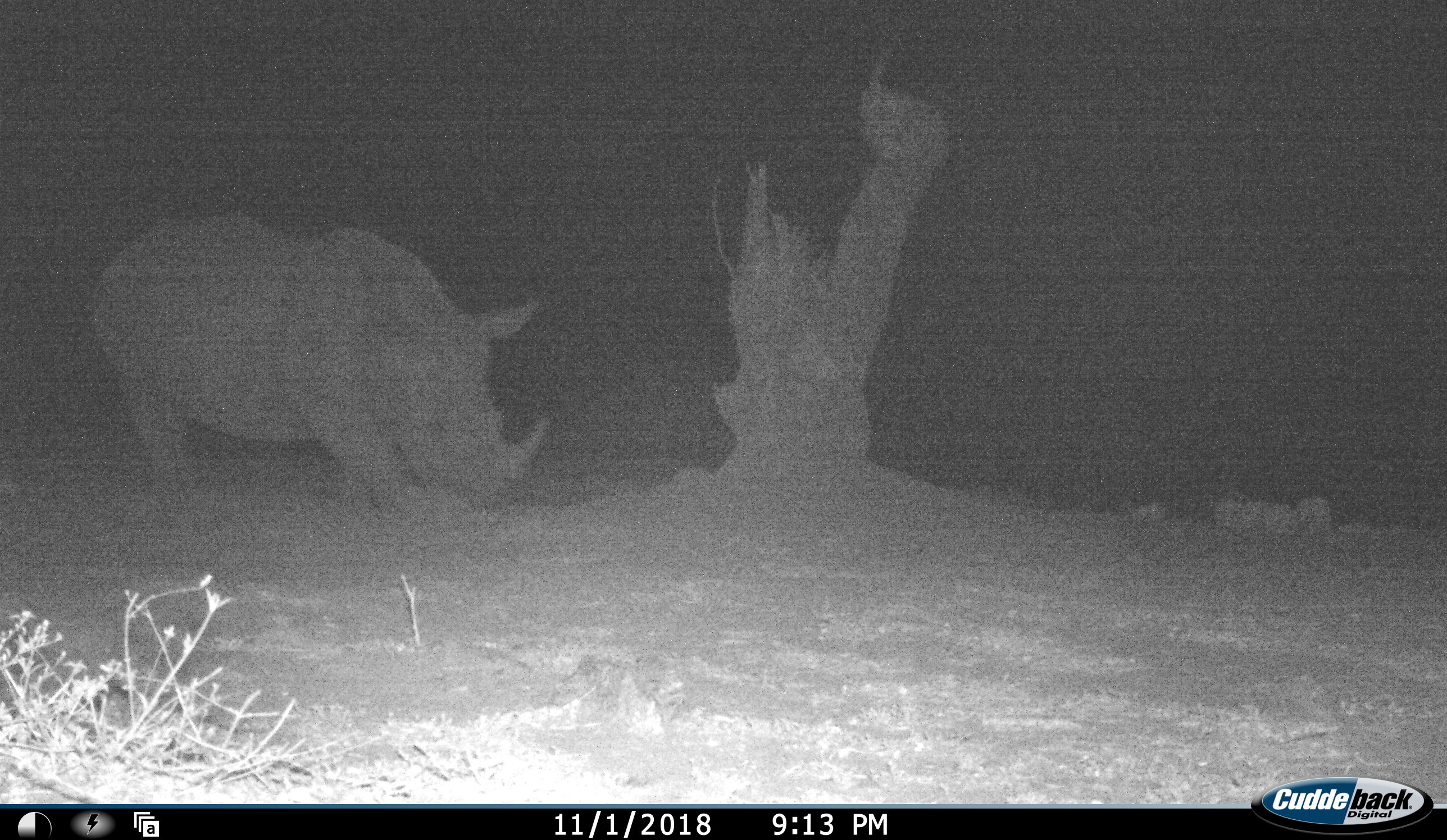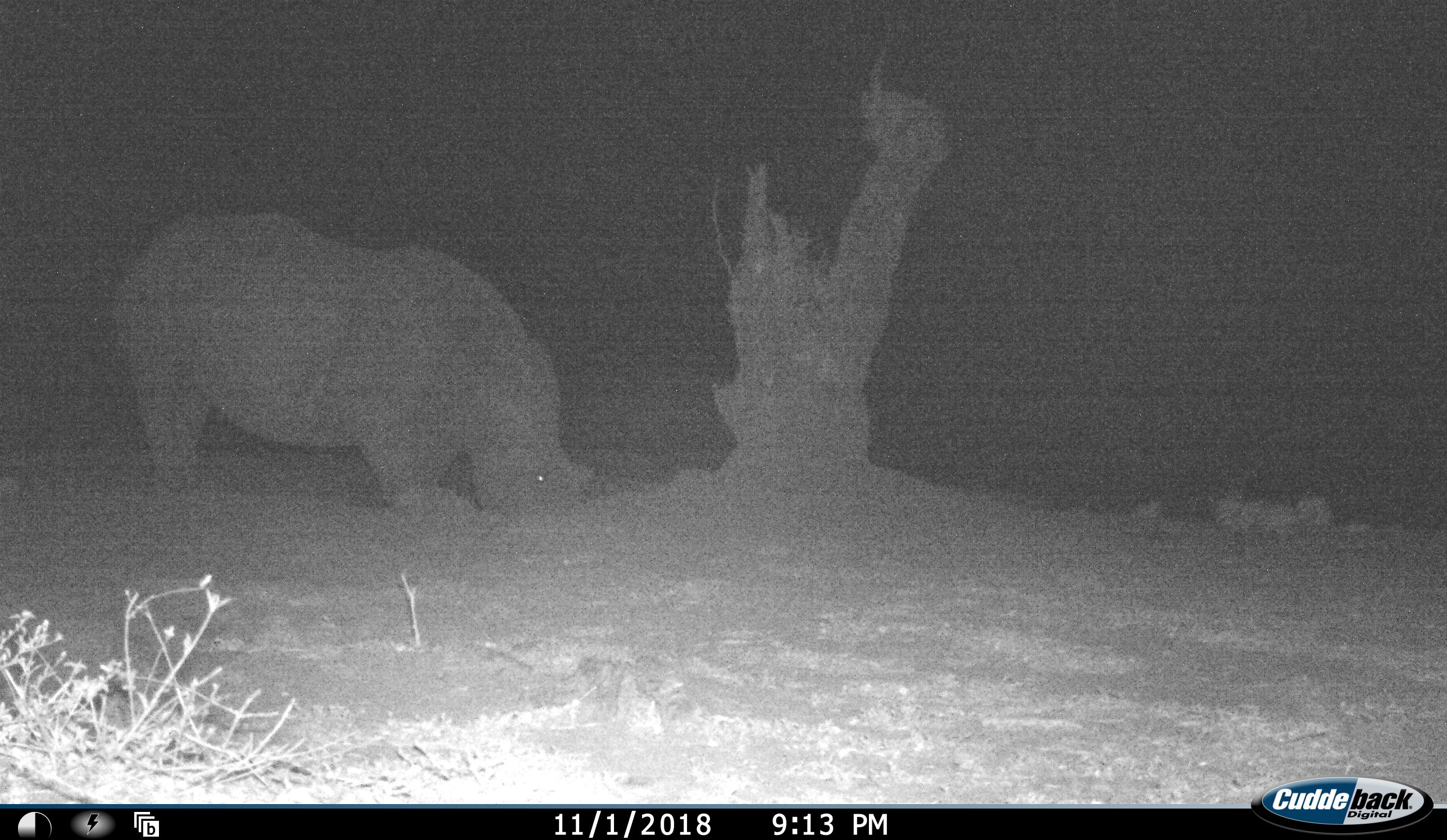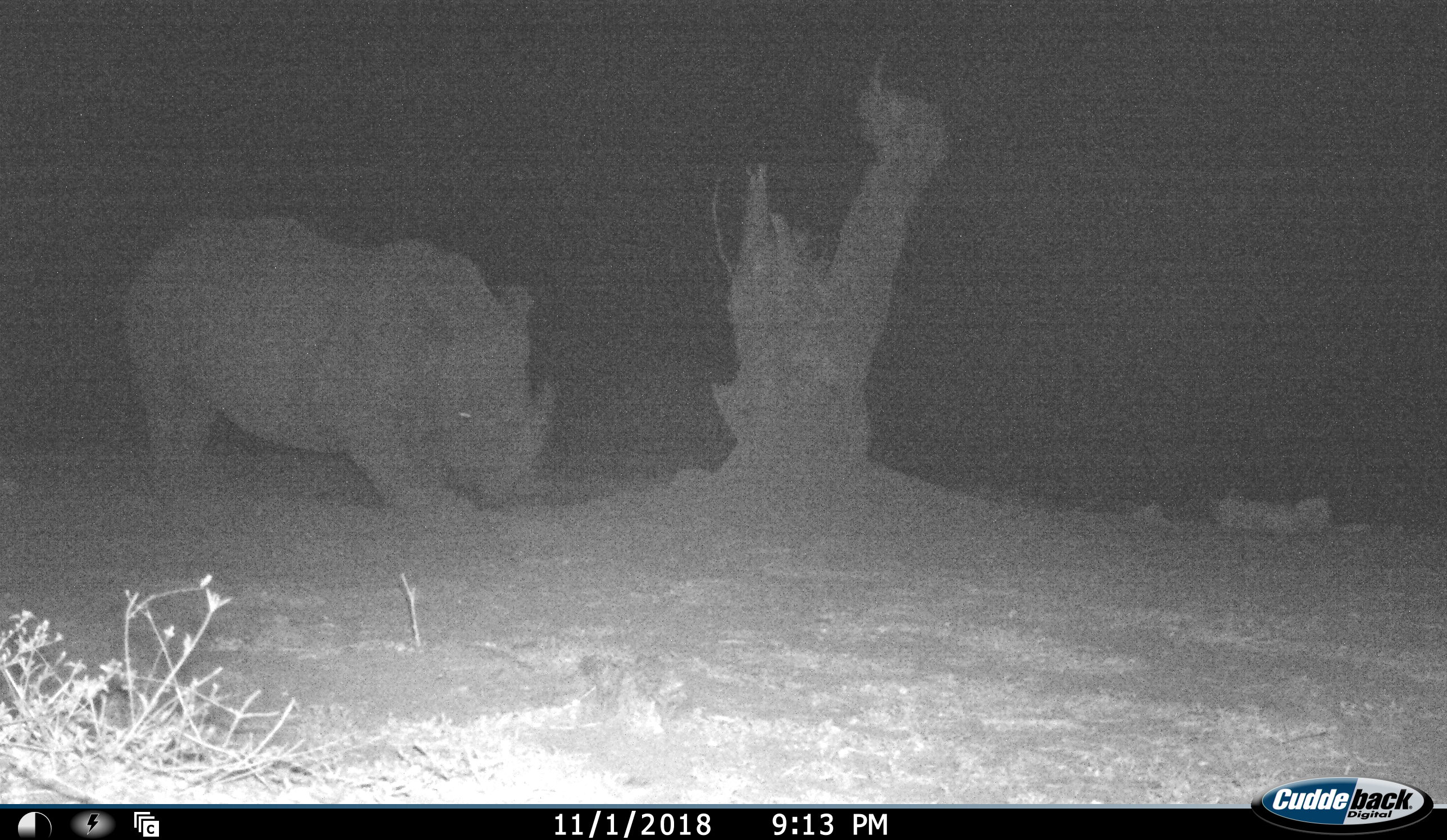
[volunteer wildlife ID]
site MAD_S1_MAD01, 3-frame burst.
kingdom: Animalia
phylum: Chordata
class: Mammalia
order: Perissodactyla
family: Rhinocerotidae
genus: Ceratotherium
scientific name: Ceratotherium simum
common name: white rhinoceros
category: rhinoceroswhite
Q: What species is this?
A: Rhinoceroswhite (white rhinoceros) (Ceratotherium simum).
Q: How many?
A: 1.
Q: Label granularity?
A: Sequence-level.